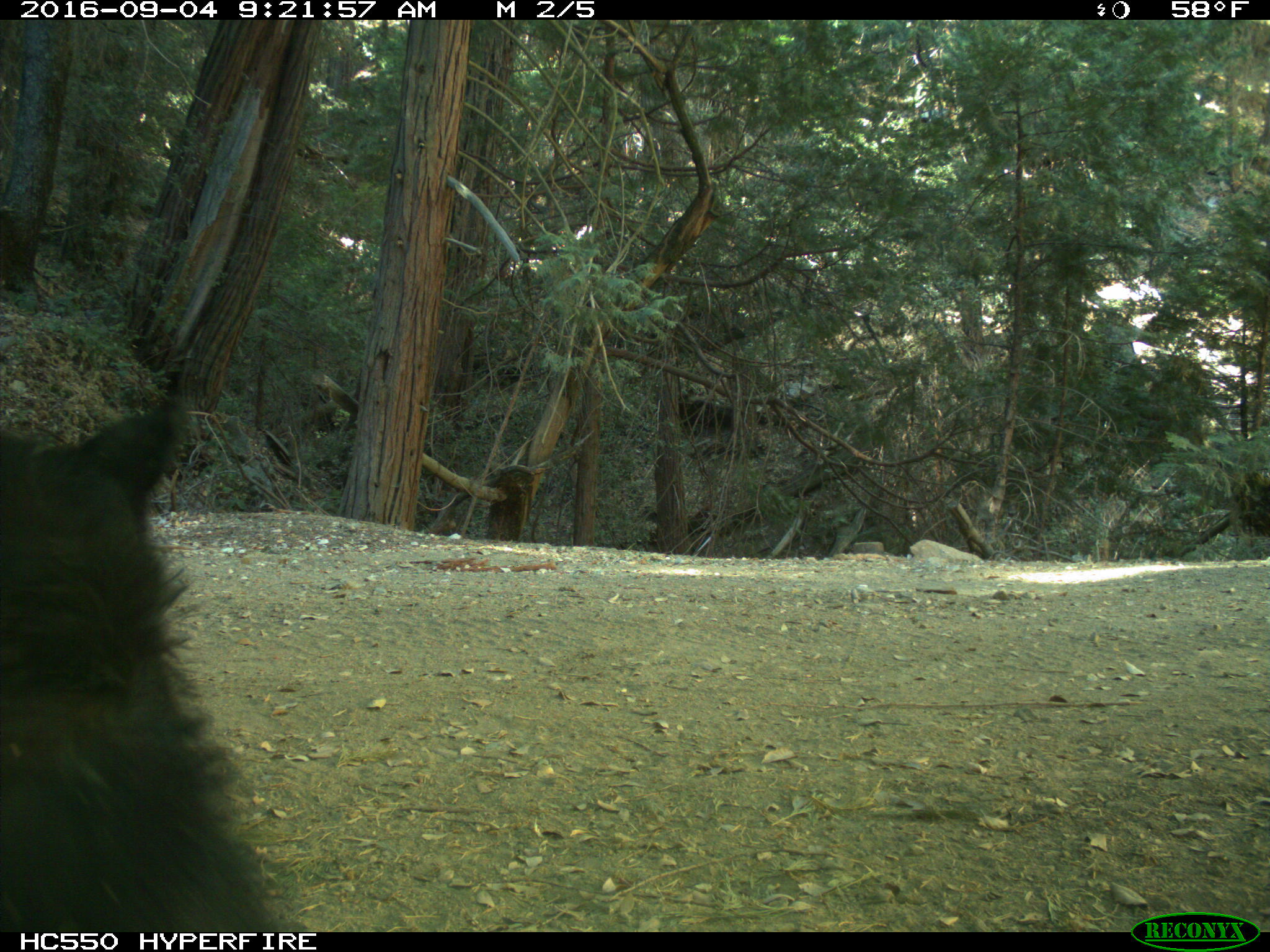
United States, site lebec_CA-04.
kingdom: Animalia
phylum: Chordata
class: Mammalia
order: Carnivora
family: Ursidae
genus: Ursus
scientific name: Ursus americanus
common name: american black bear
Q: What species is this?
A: Ursus americanus (american black bear).